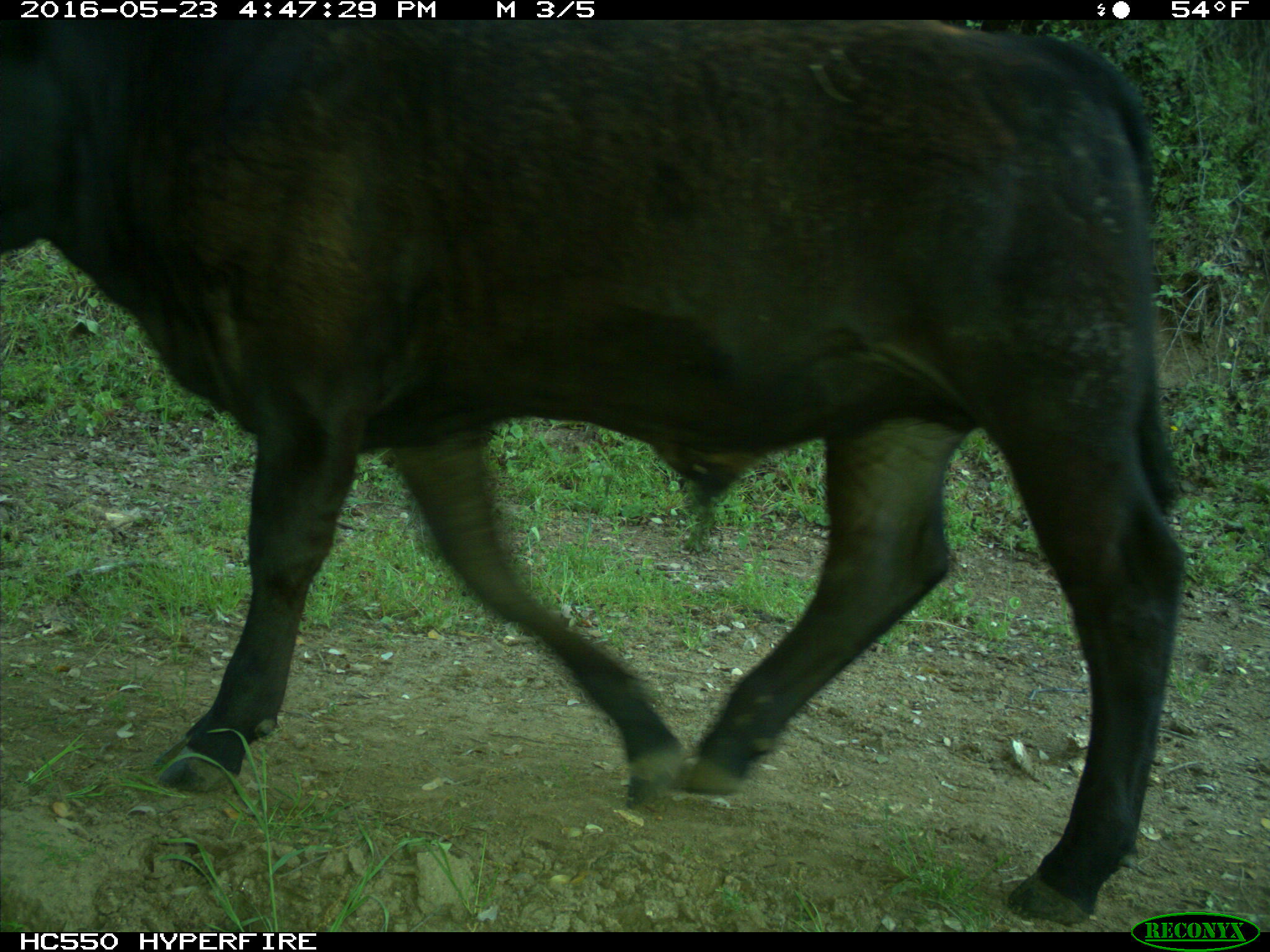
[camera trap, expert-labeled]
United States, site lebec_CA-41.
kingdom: Animalia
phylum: Chordata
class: Mammalia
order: Artiodactyla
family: Bovidae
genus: Bos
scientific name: Bos taurus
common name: domestic cow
Bos taurus (domestic cow).